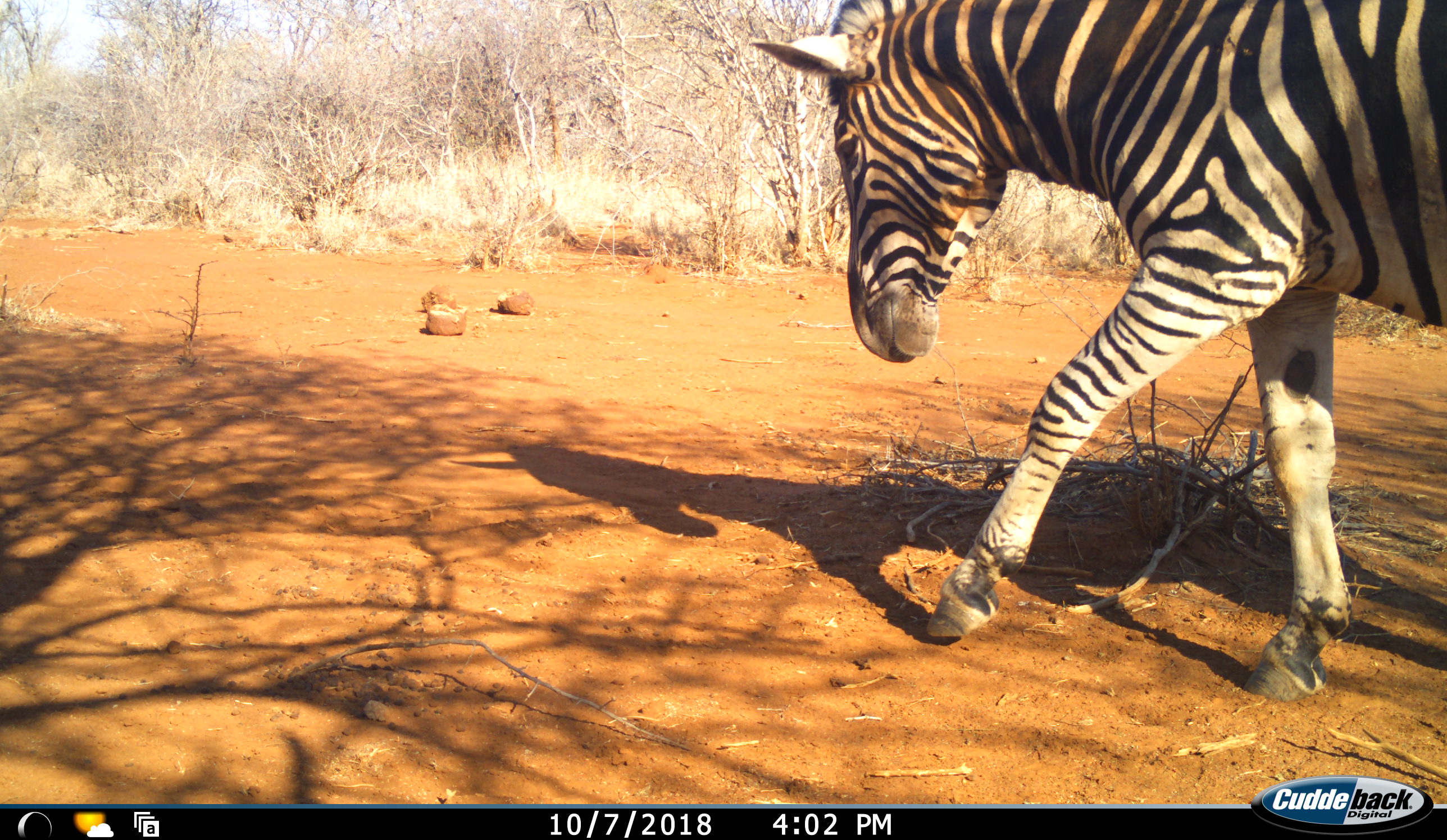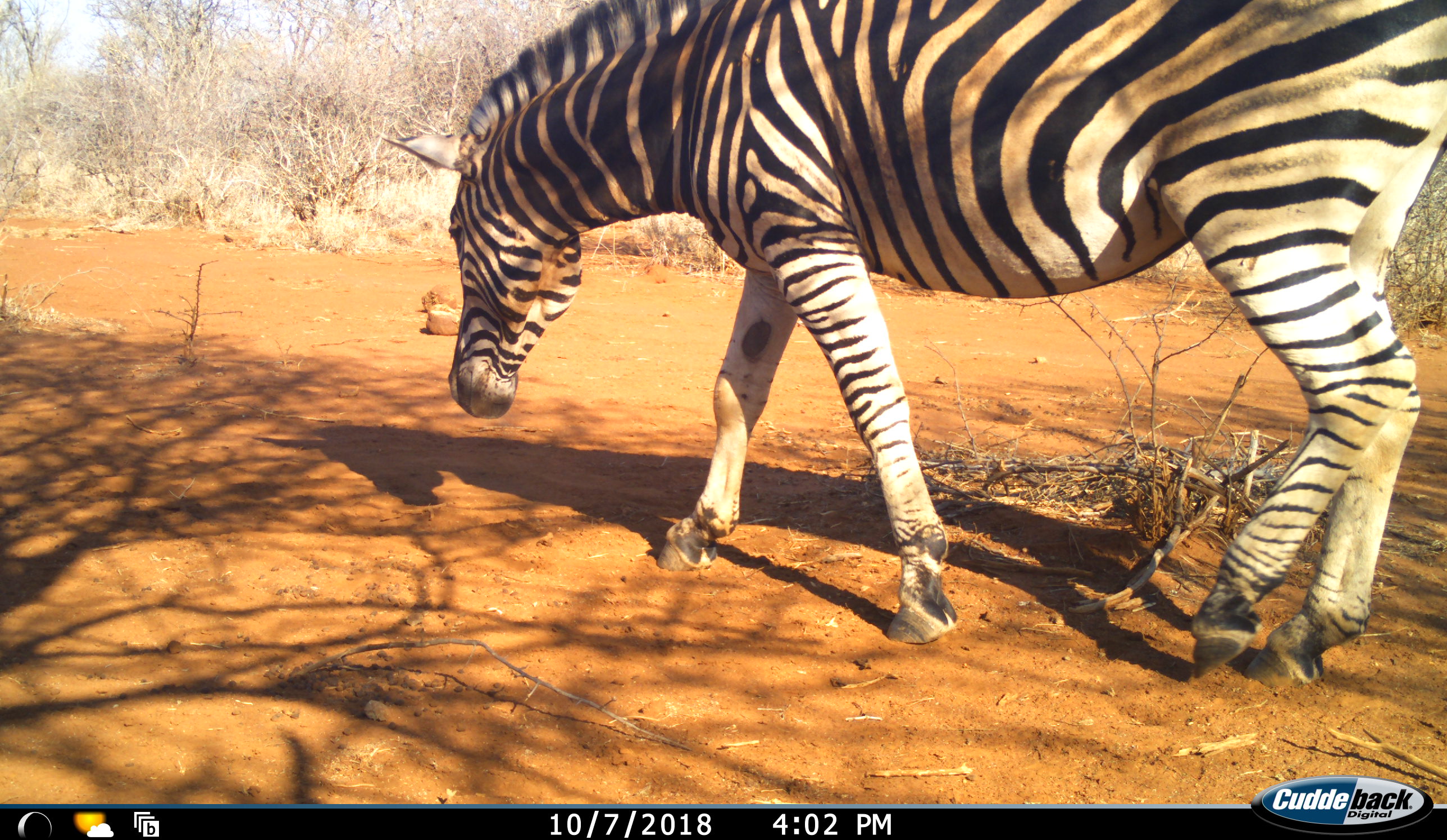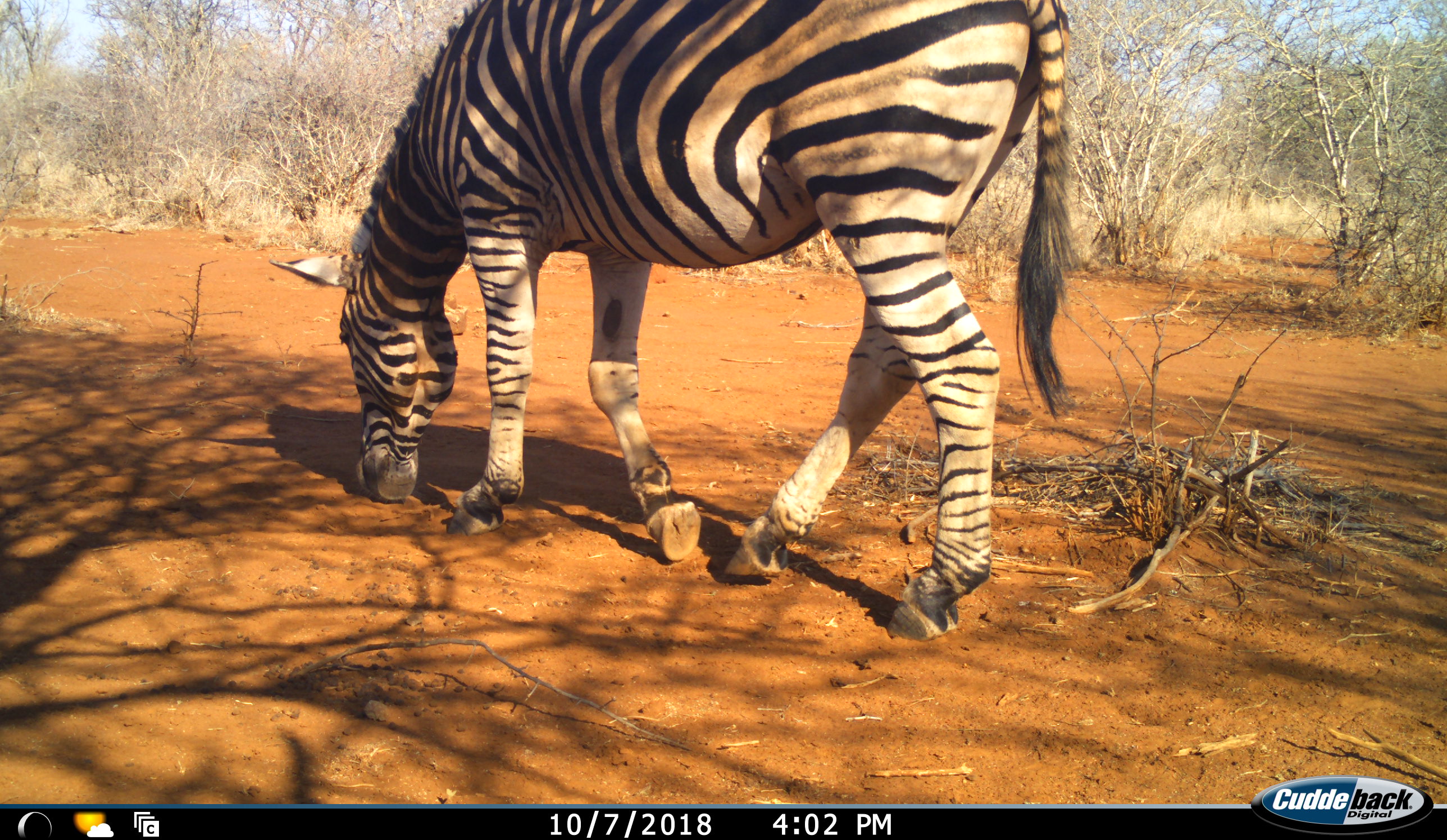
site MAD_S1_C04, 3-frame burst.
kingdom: Animalia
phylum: Chordata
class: Mammalia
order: Perissodactyla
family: Equidae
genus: Equus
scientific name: Equus quagga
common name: plains zebra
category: zebraplains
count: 1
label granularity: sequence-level